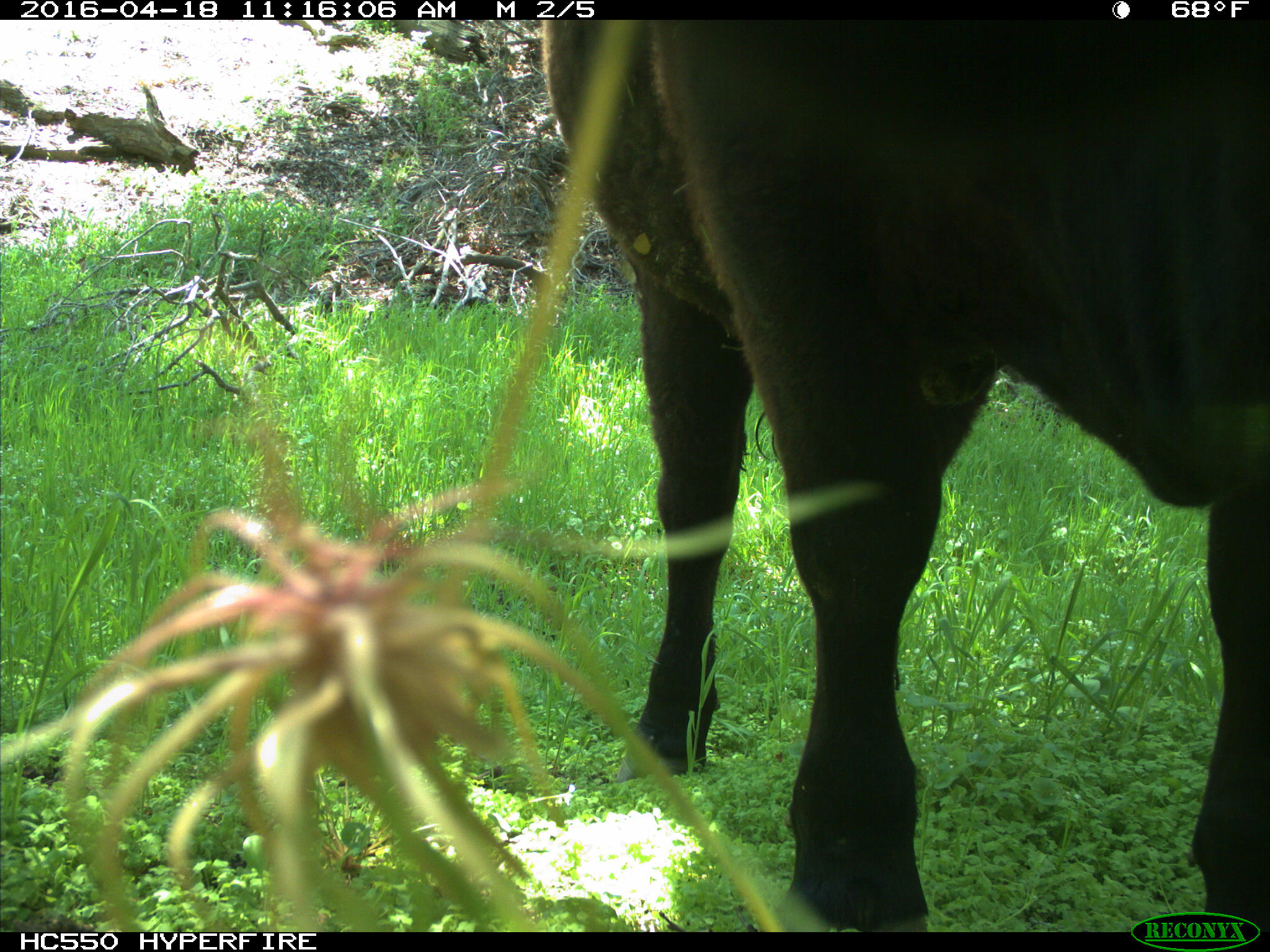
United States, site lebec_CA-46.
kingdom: Animalia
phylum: Chordata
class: Mammalia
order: Artiodactyla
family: Bovidae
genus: Bos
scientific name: Bos taurus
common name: domestic cow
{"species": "Bos taurus (domestic cow)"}